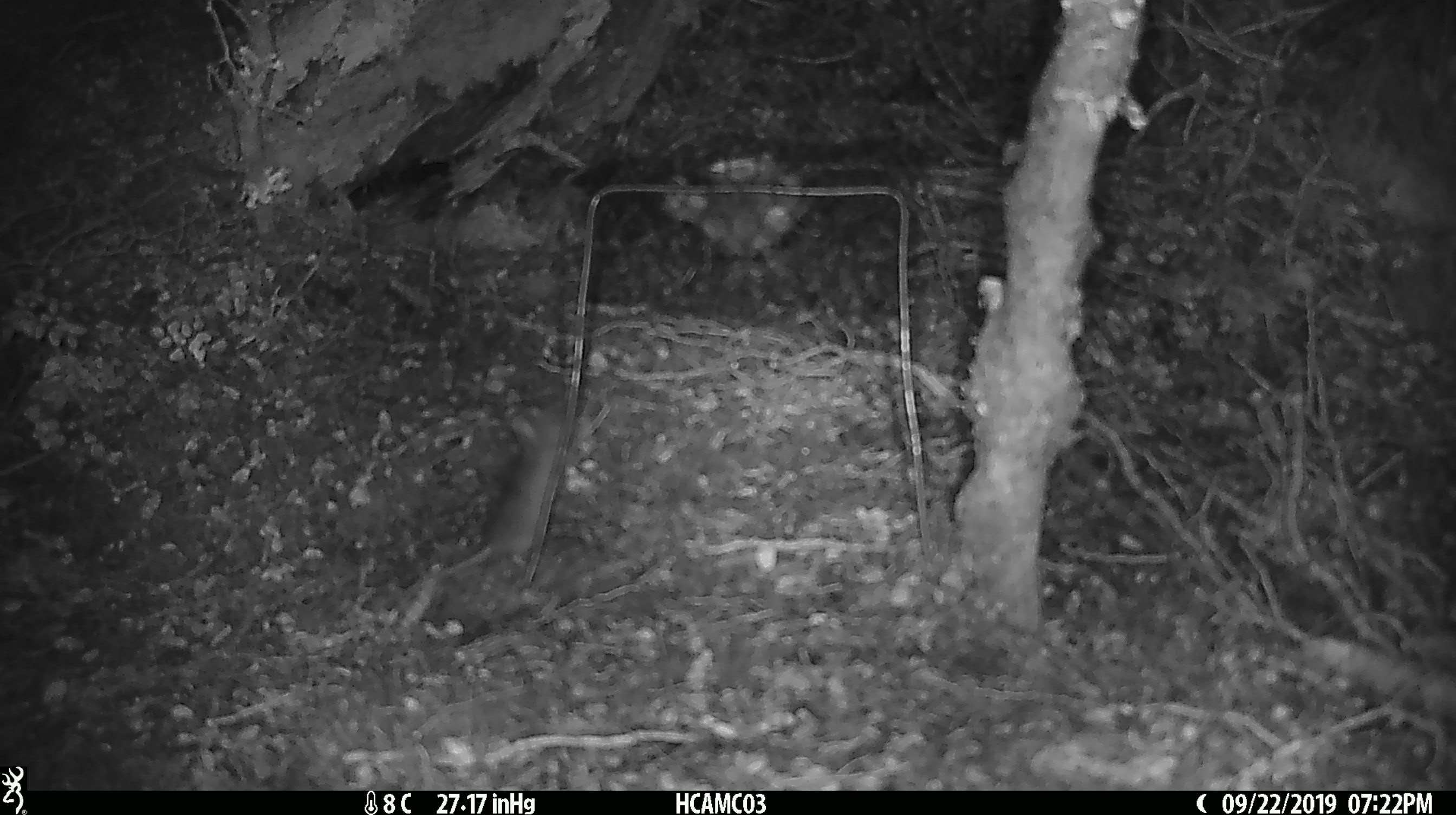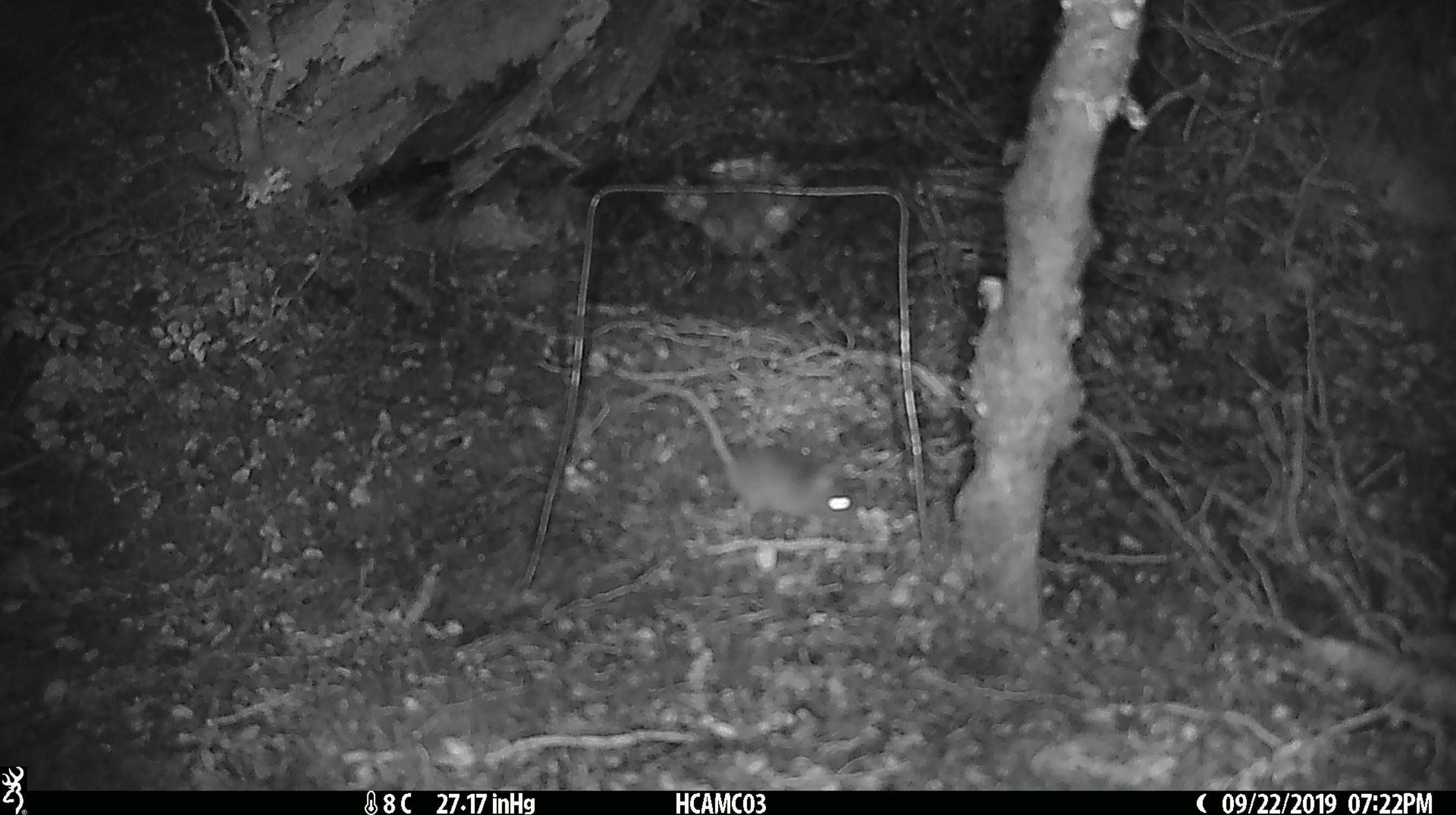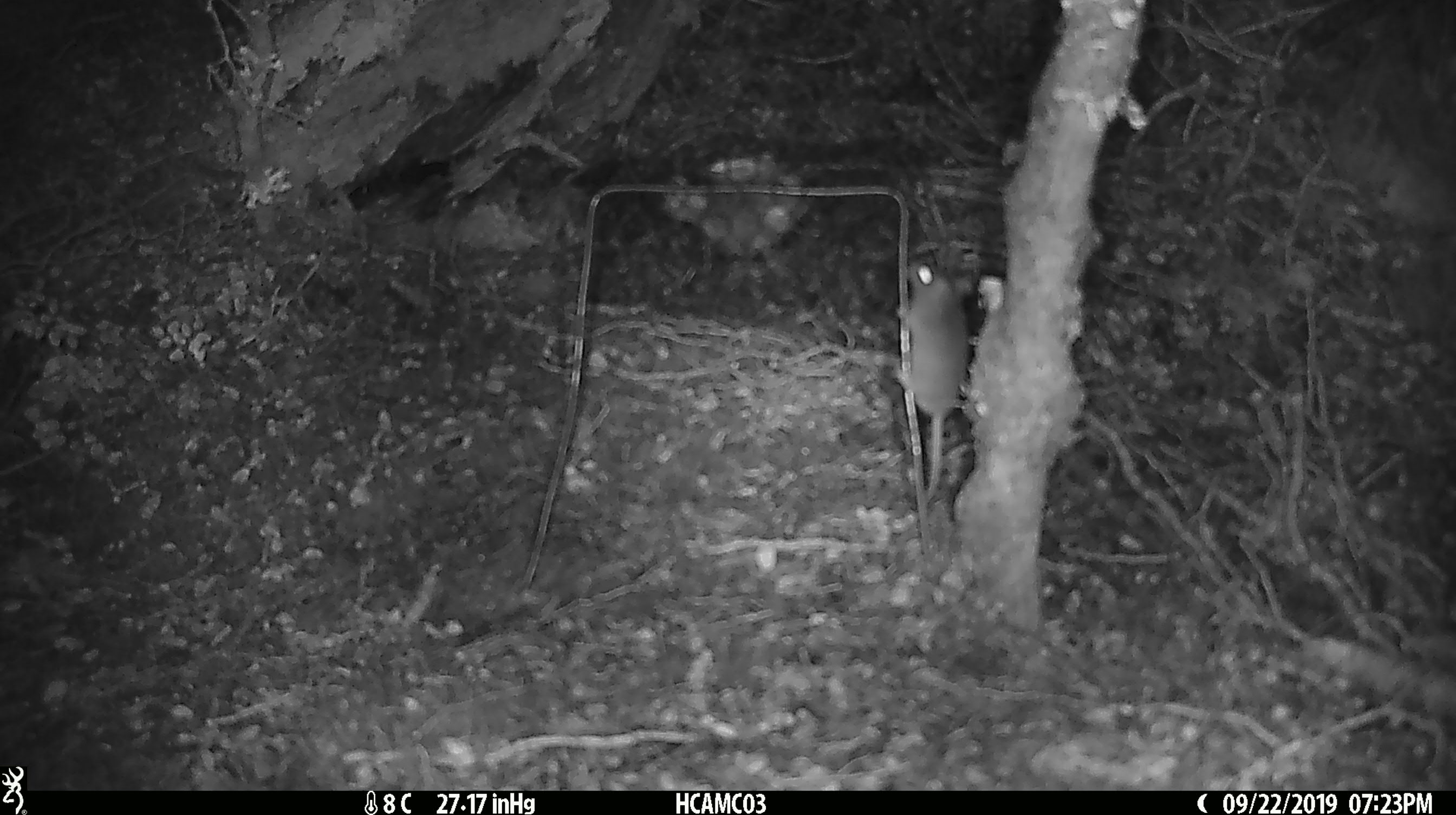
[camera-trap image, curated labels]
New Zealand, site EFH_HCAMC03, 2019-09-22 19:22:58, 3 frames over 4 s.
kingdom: Animalia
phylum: Chordata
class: Mammalia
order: Rodentia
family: Muridae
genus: Mus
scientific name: Mus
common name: mouse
Mouse (Mus).